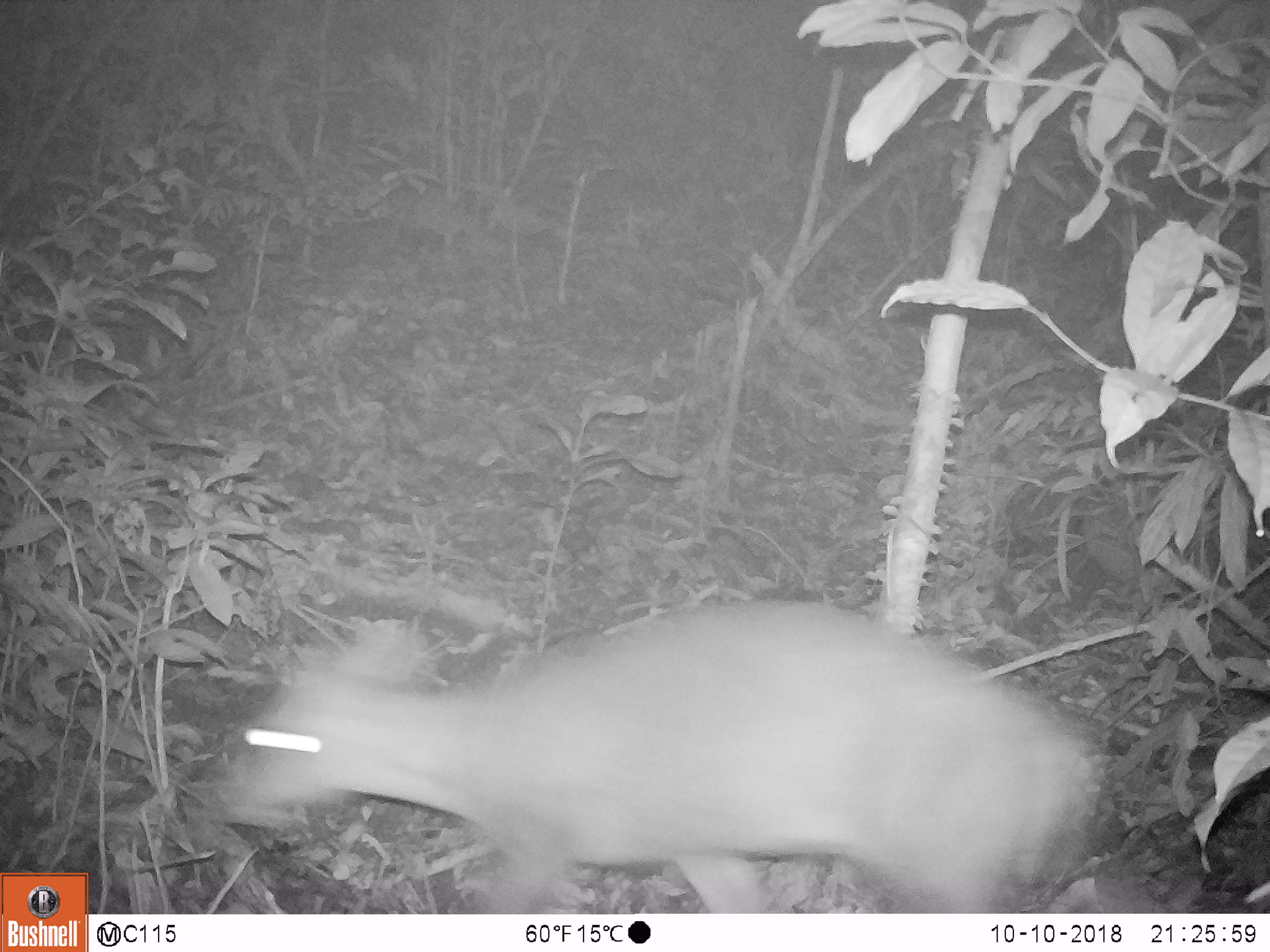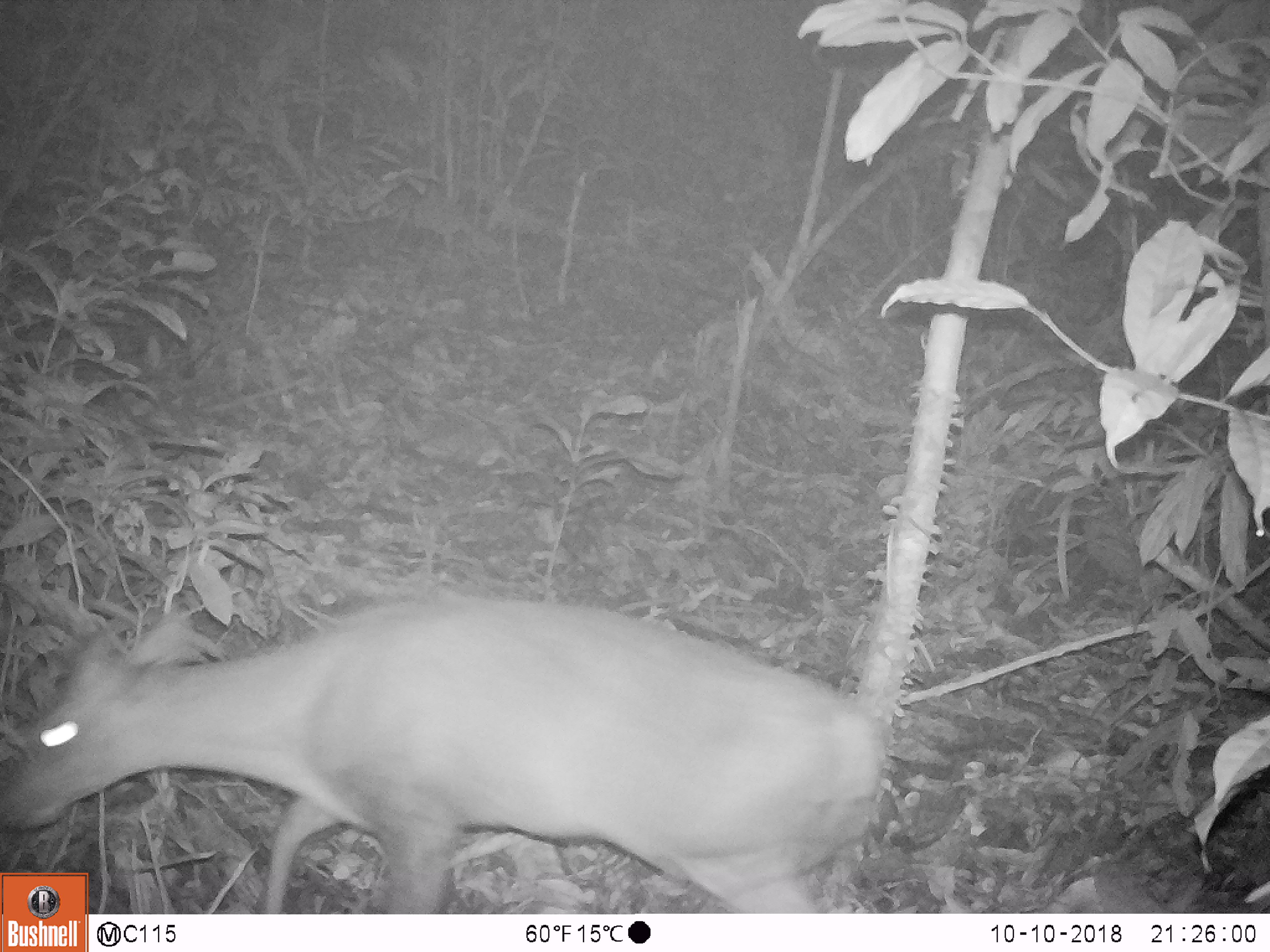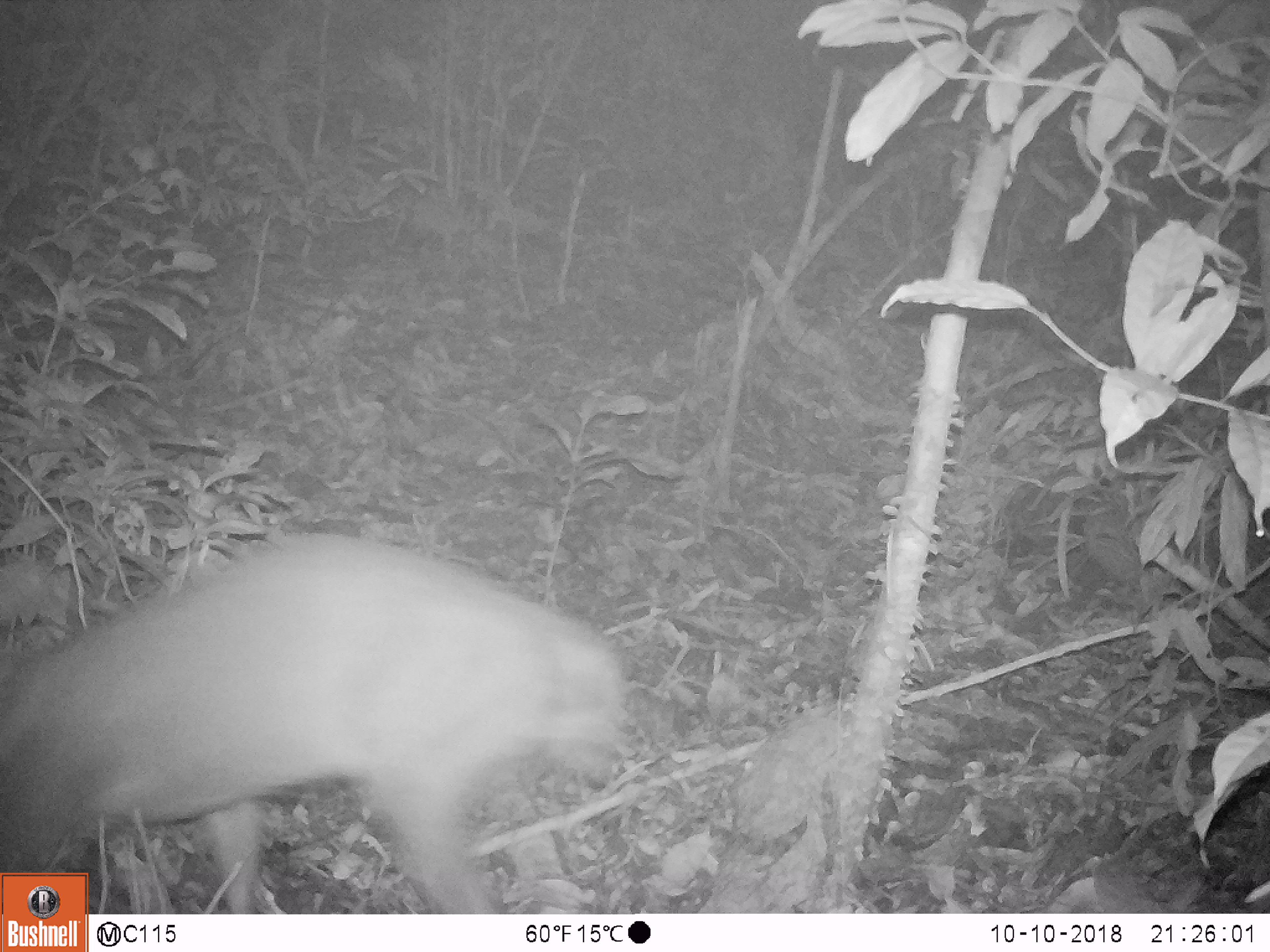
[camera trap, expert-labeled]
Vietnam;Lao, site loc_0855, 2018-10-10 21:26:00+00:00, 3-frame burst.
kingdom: Animalia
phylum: Chordata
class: Mammalia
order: Artiodactyla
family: Cervidae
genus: Muntiacus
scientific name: Muntiacus rooseveltorum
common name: roosevelt's muntjac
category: roosevelts muntjac group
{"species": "roosevelts muntjac group (roosevelt's muntjac) (Muntiacus rooseveltorum)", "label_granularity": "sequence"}